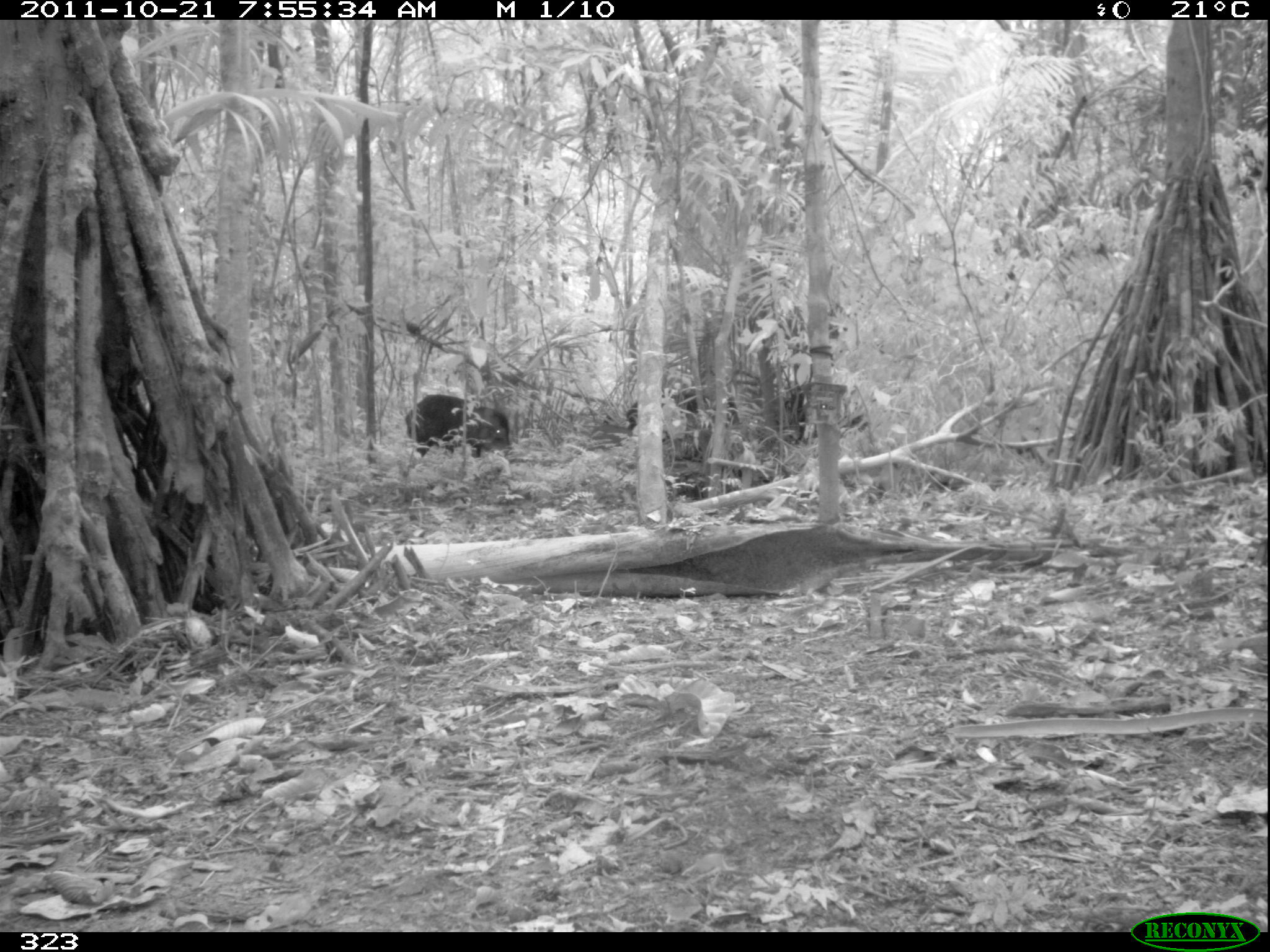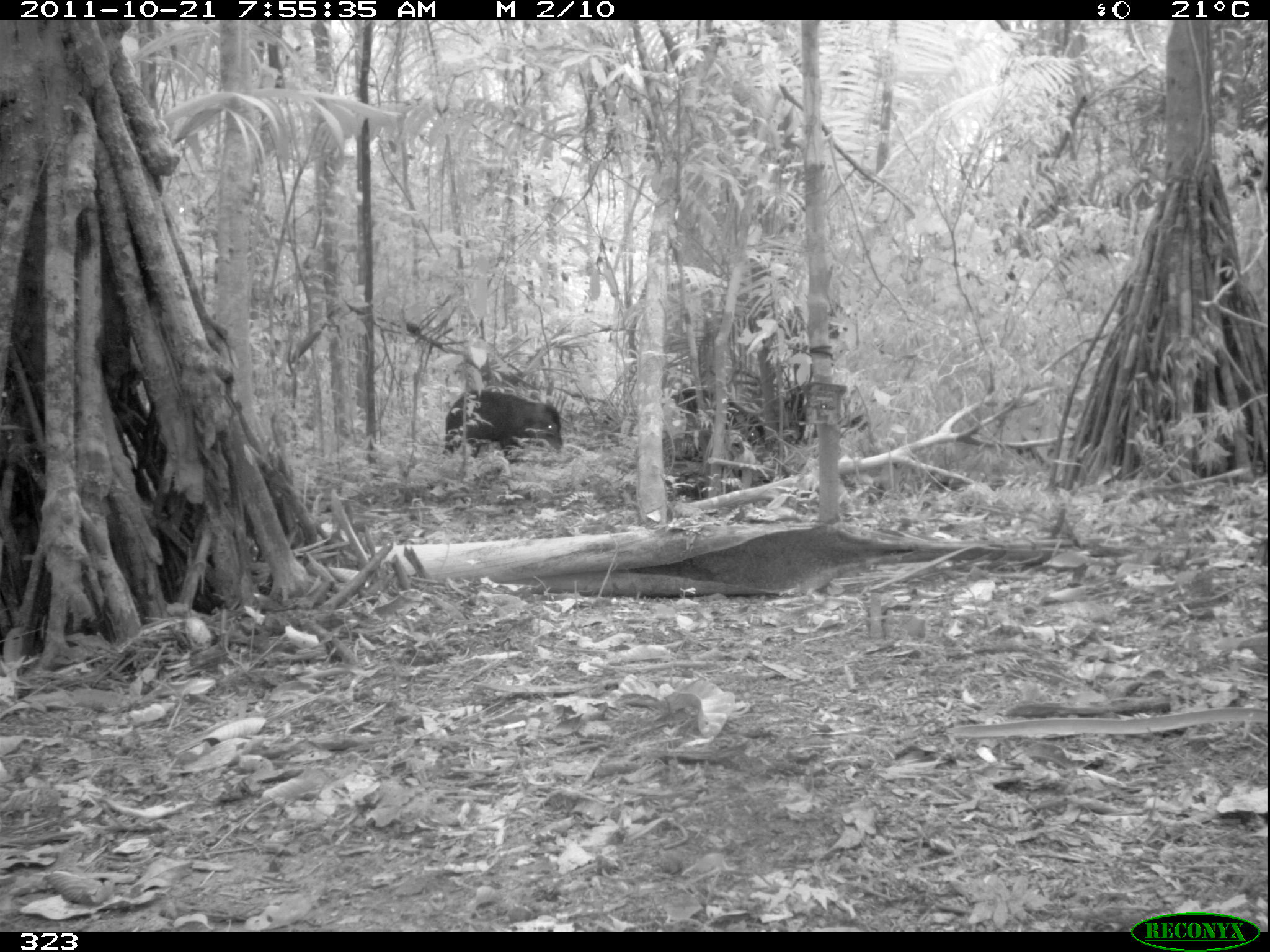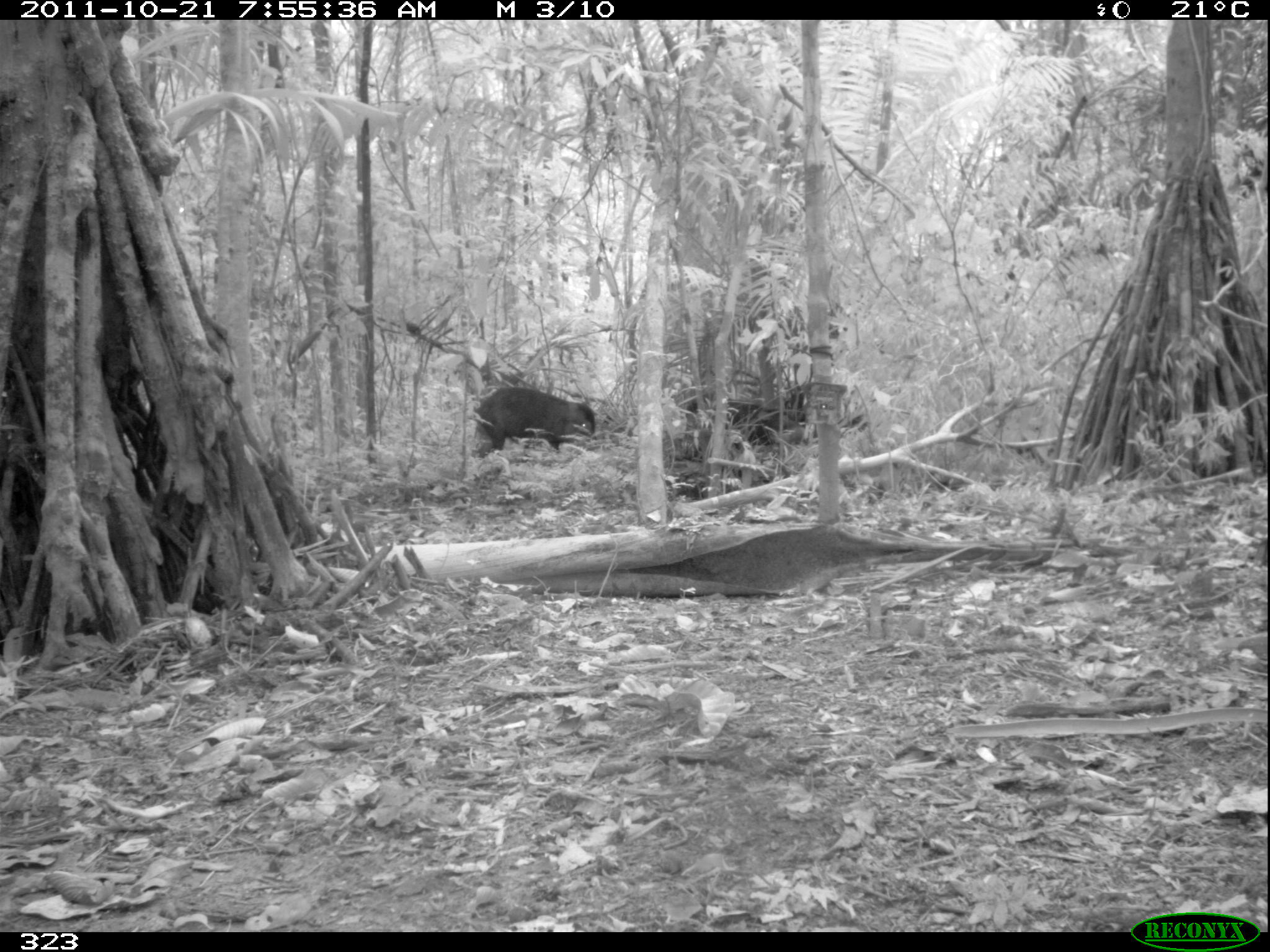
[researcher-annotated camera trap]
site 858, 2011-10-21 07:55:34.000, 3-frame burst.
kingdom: Animalia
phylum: Chordata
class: Mammalia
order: Artiodactyla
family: Tayassuidae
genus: Tayassu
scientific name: Tayassu pecari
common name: white-lipped peccary